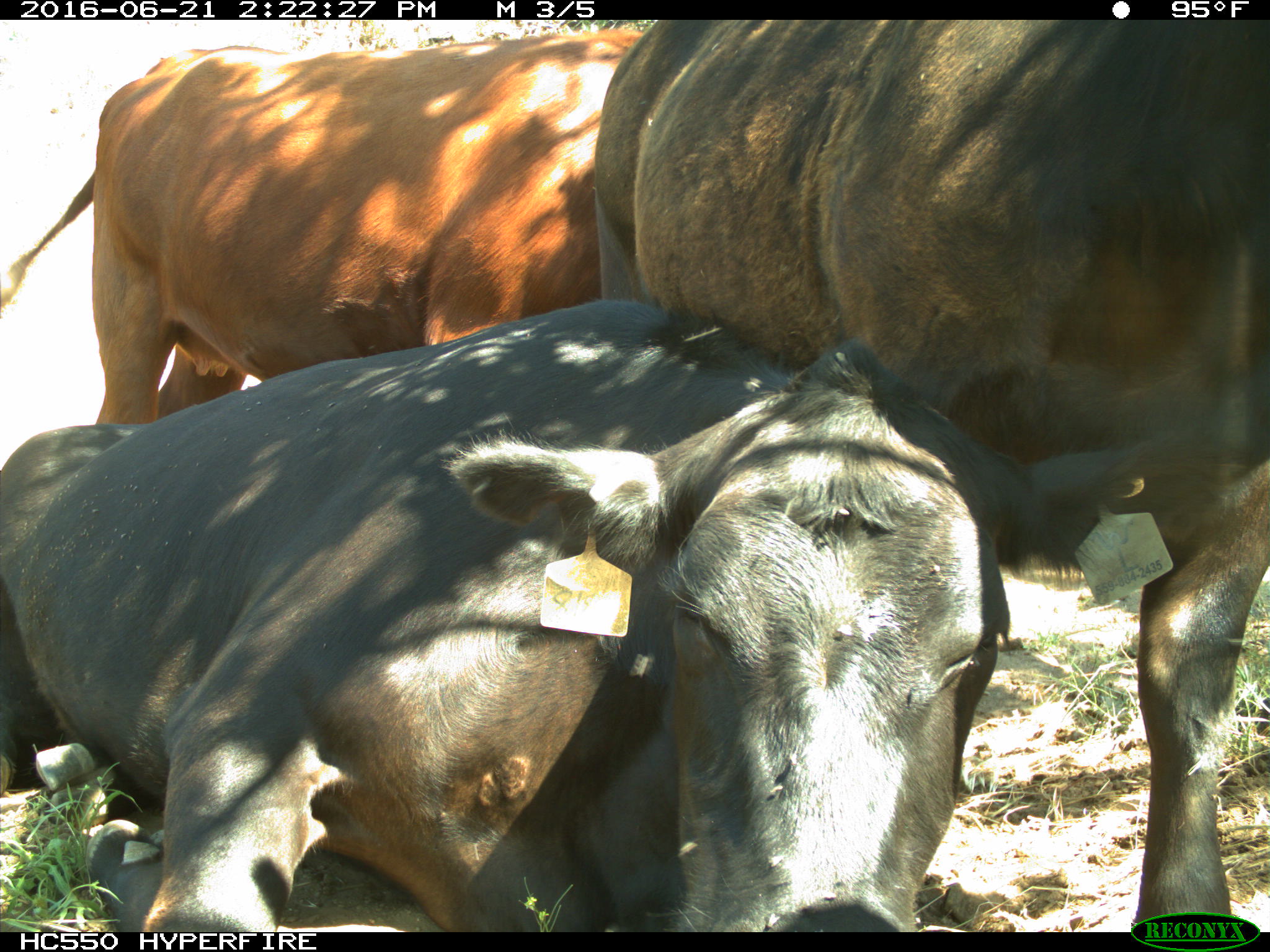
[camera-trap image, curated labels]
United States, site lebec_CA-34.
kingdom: Animalia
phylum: Chordata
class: Mammalia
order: Artiodactyla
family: Bovidae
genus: Bos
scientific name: Bos taurus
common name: domestic cow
Bos taurus (domestic cow).